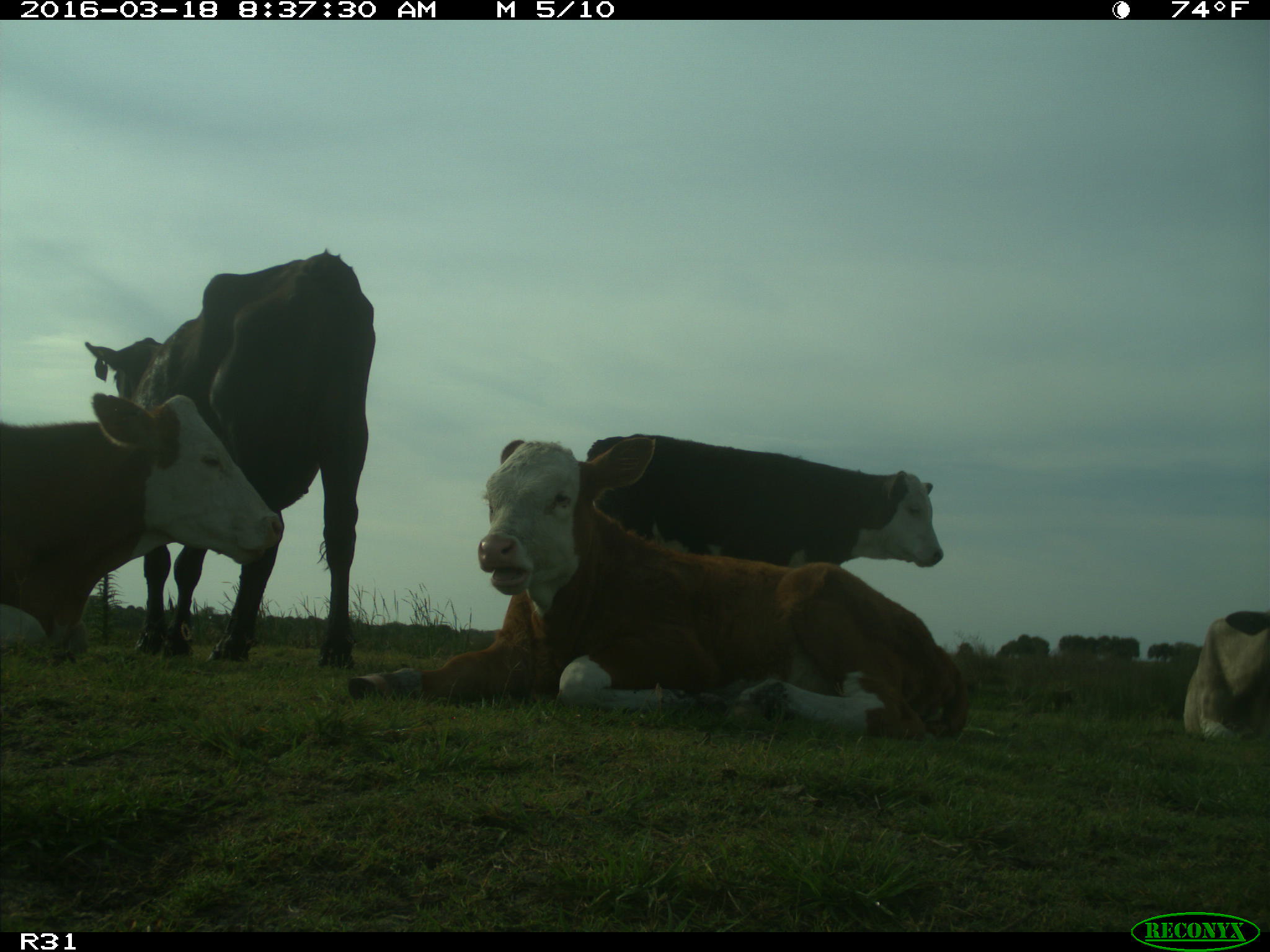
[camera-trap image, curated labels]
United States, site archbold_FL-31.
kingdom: Animalia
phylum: Chordata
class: Mammalia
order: Artiodactyla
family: Bovidae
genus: Bos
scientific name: Bos taurus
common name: domestic cow